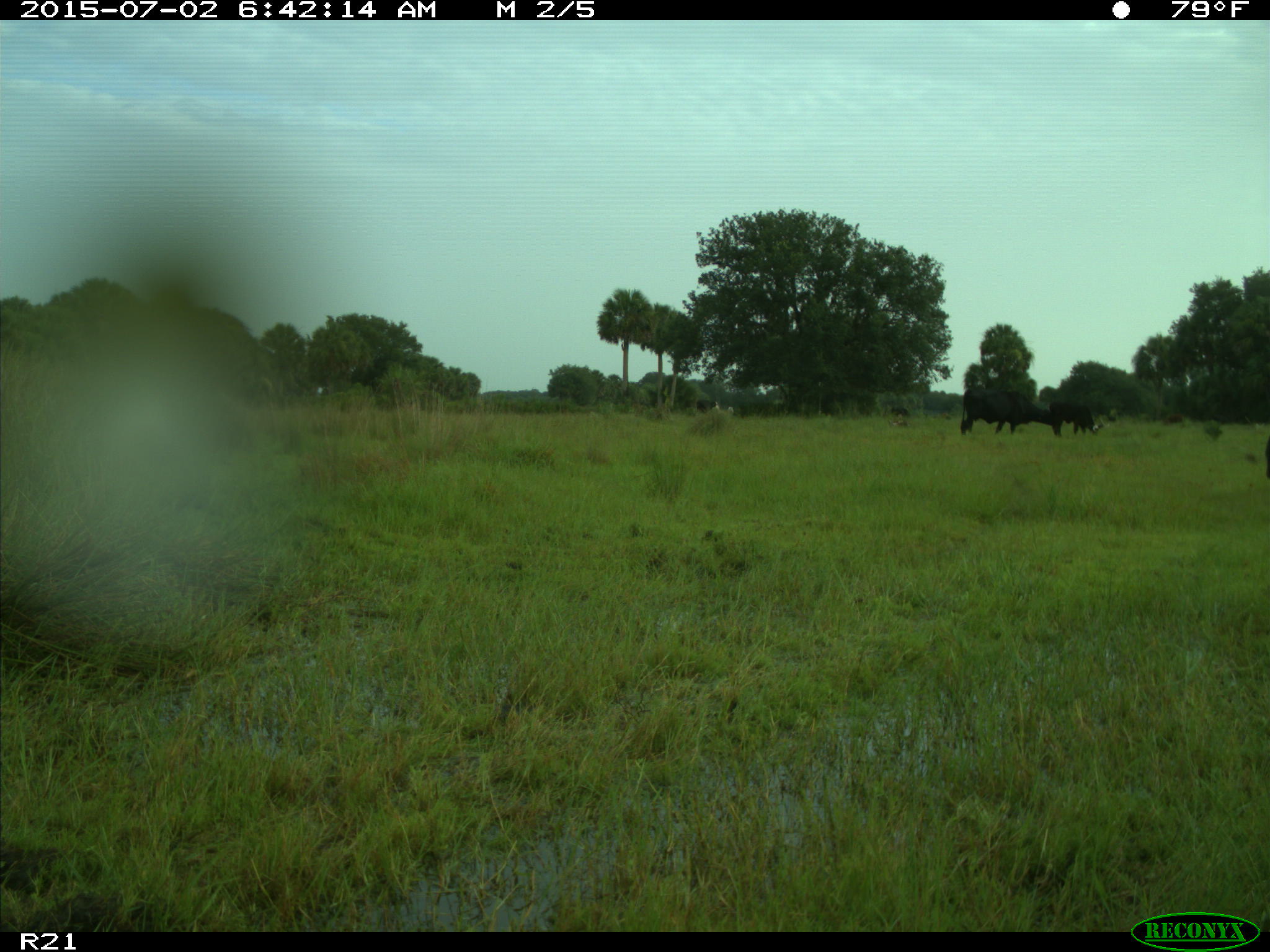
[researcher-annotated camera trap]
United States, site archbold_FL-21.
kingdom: Animalia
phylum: Chordata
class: Mammalia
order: Artiodactyla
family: Bovidae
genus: Bos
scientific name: Bos taurus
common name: domestic cow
Bos taurus (domestic cow).